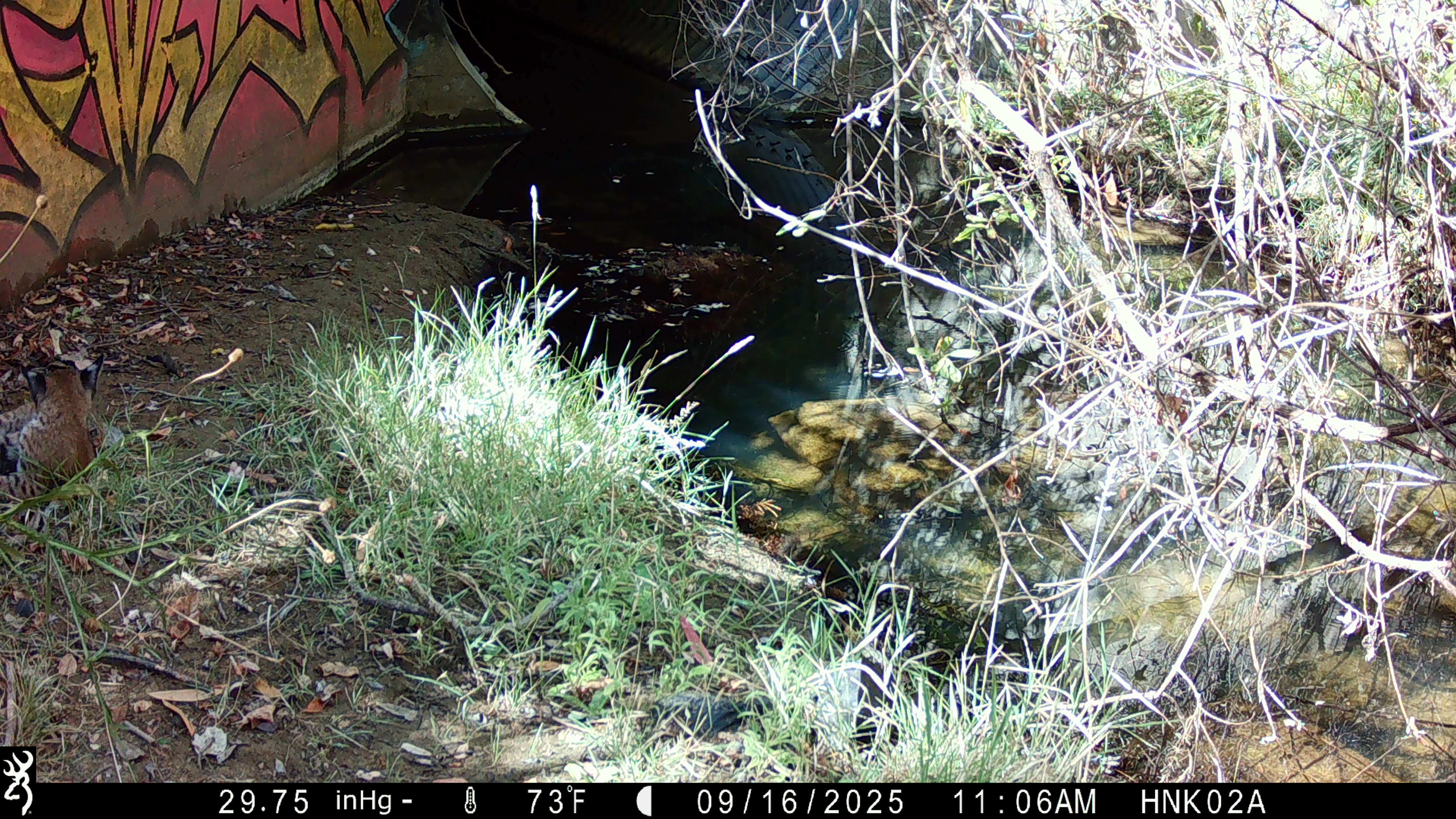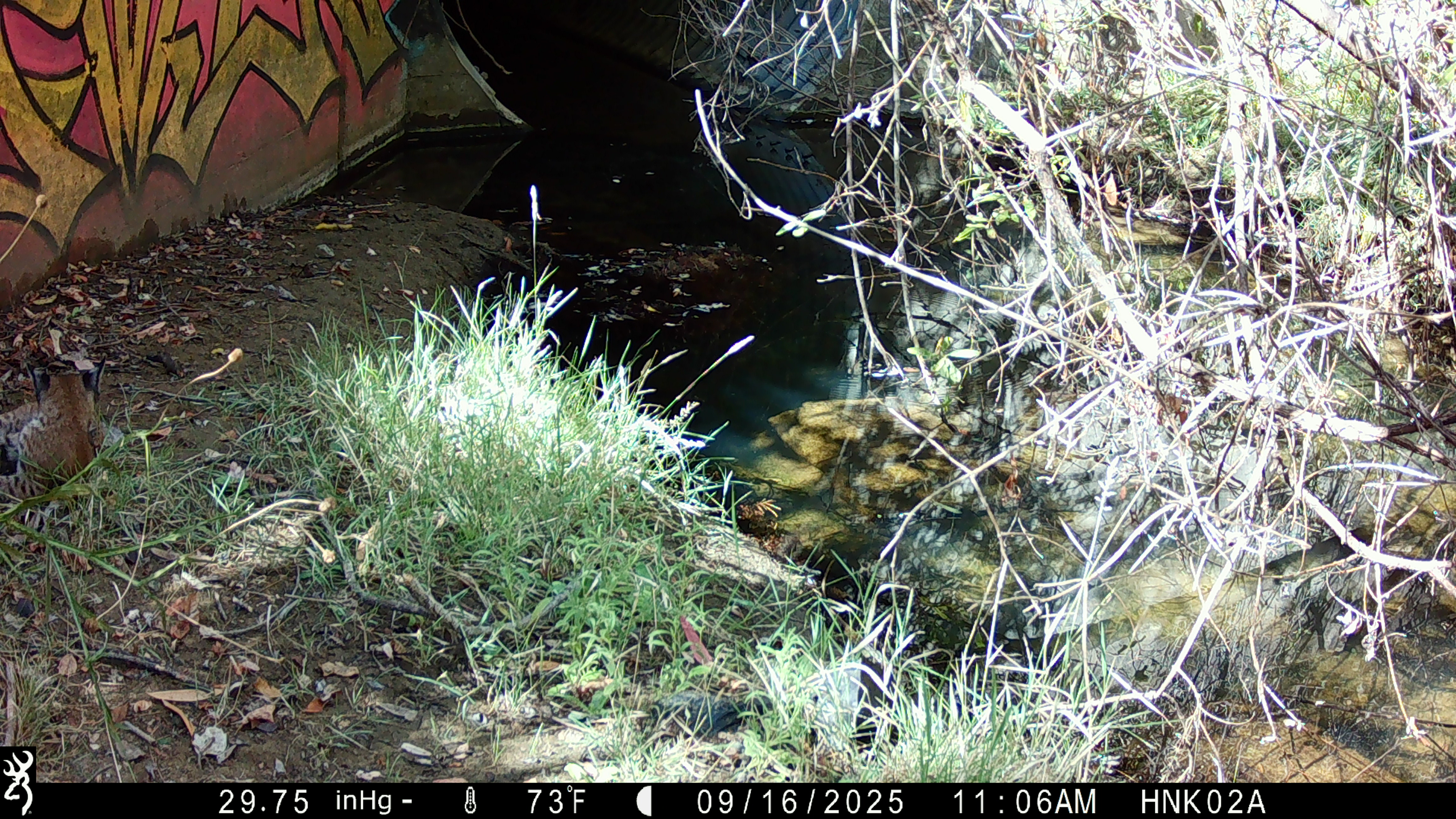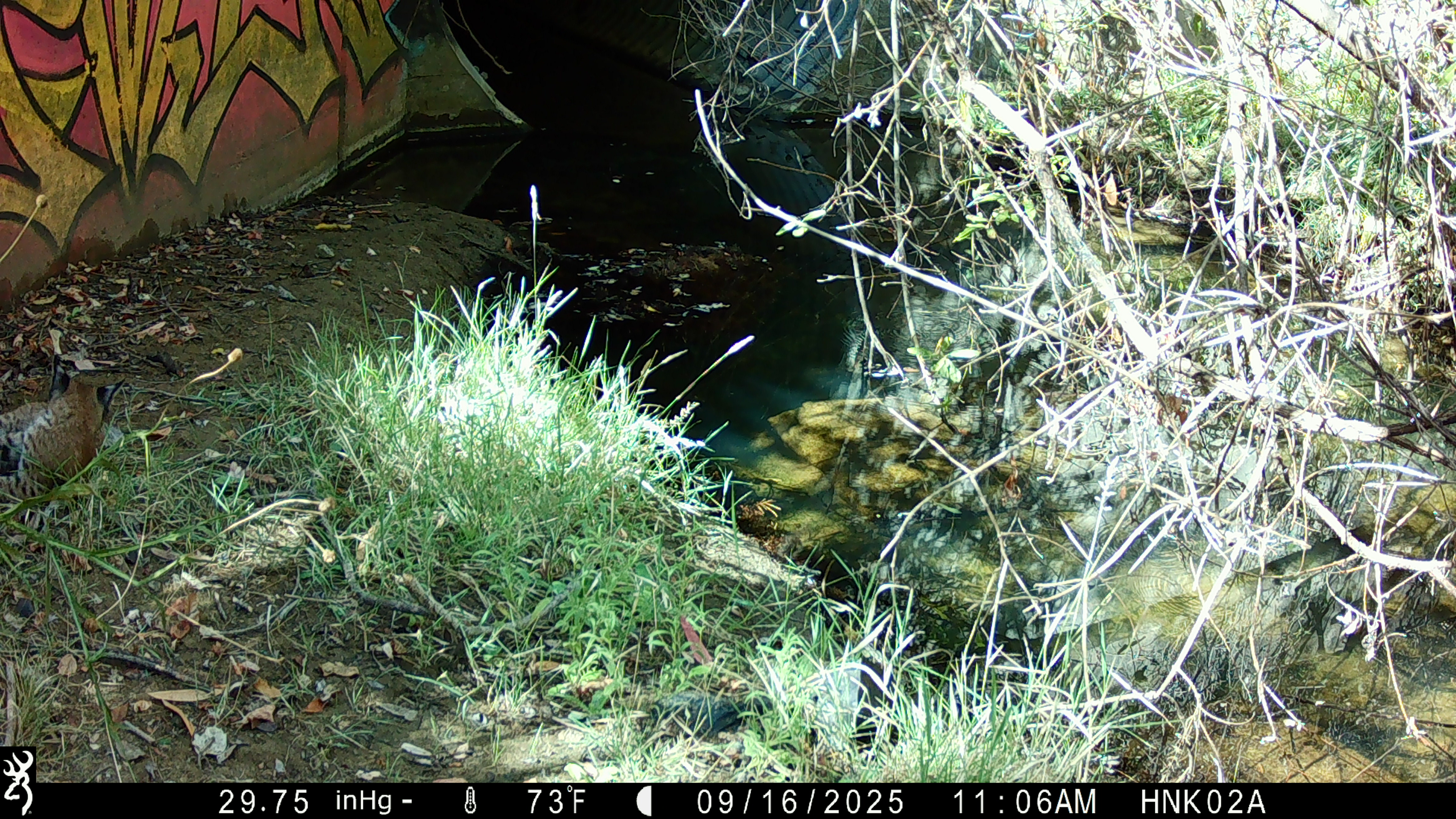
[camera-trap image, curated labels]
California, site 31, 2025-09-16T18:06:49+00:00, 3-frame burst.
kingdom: Animalia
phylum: Chordata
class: Mammalia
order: Carnivora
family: Felidae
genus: Lynx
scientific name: Lynx rufus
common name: bobcat